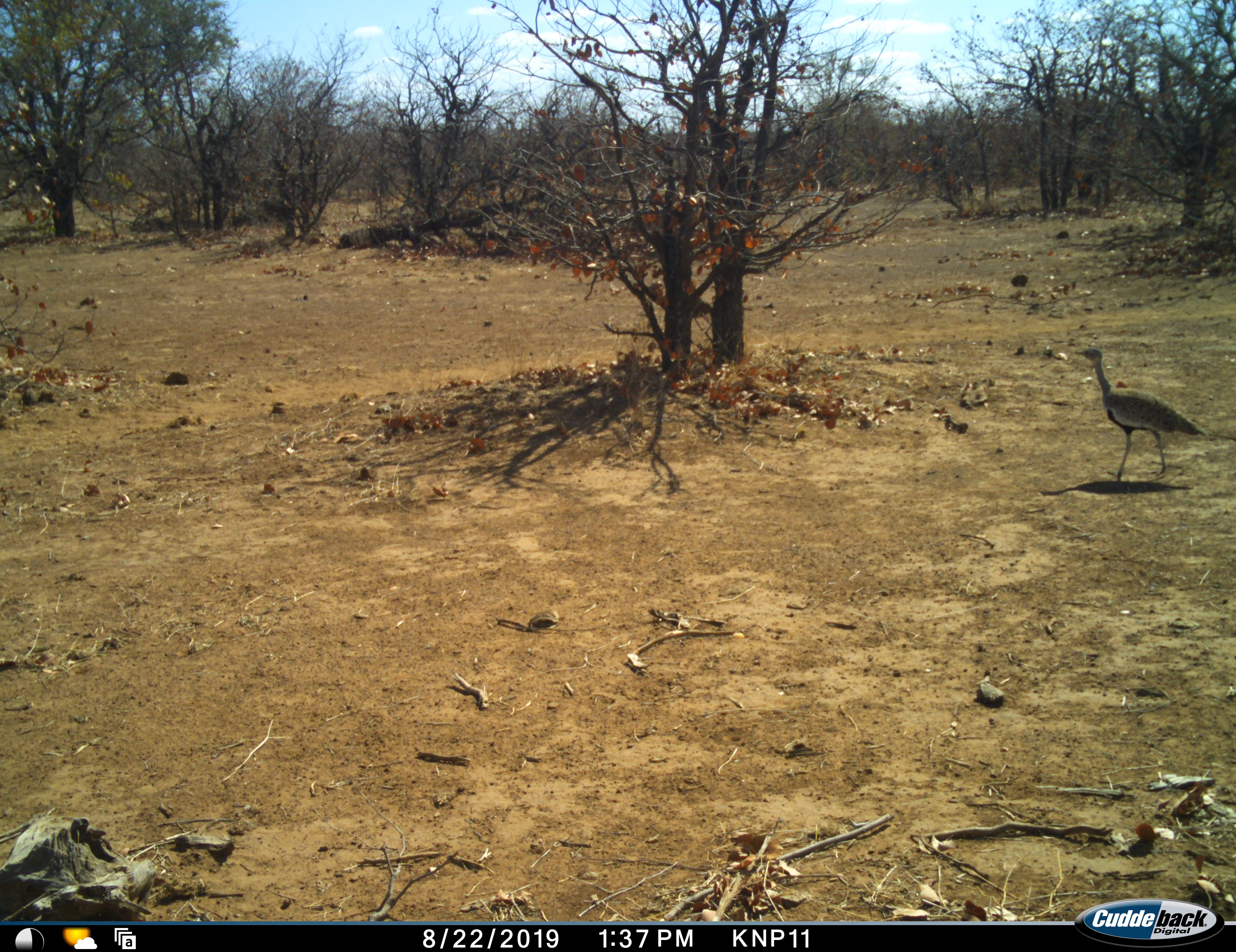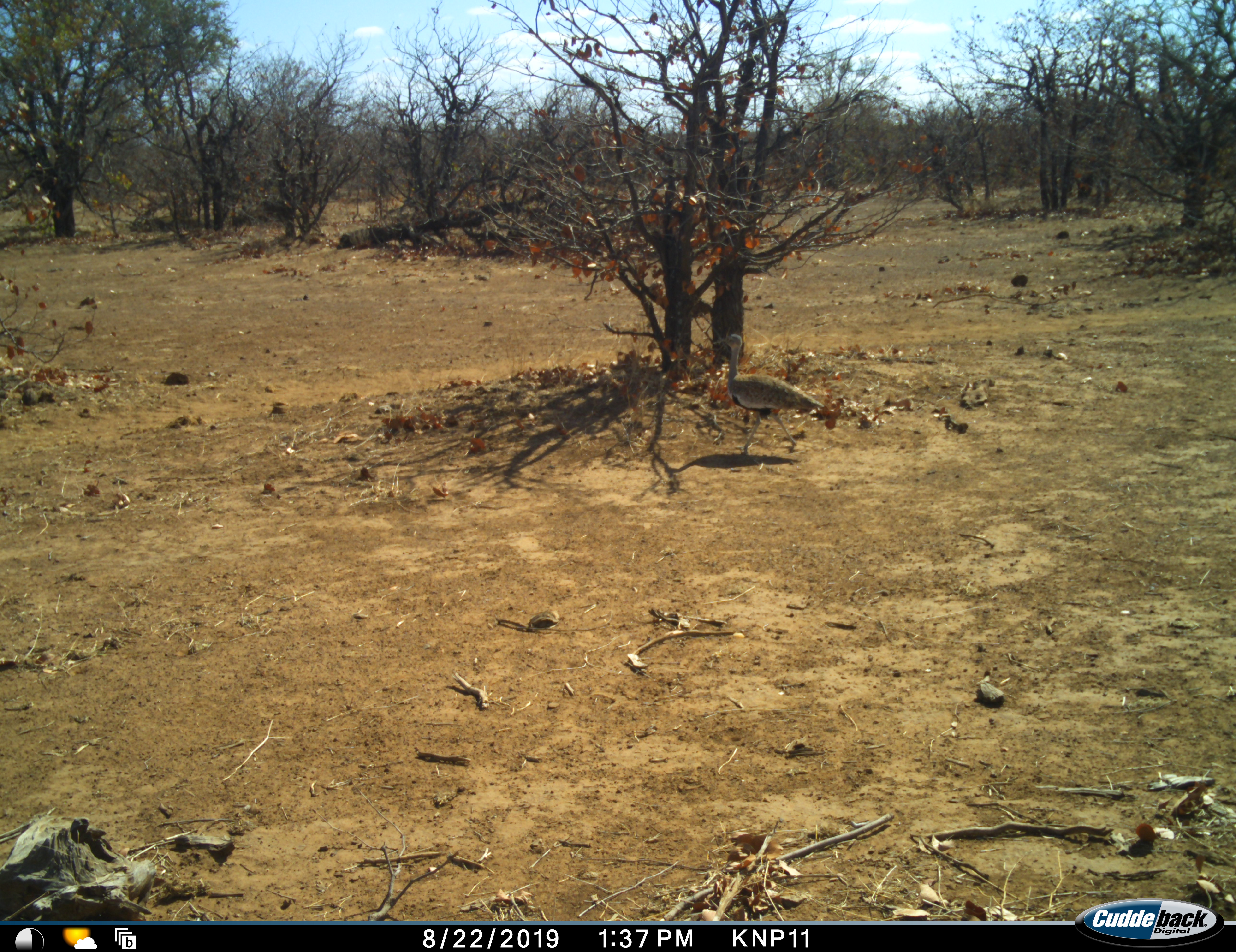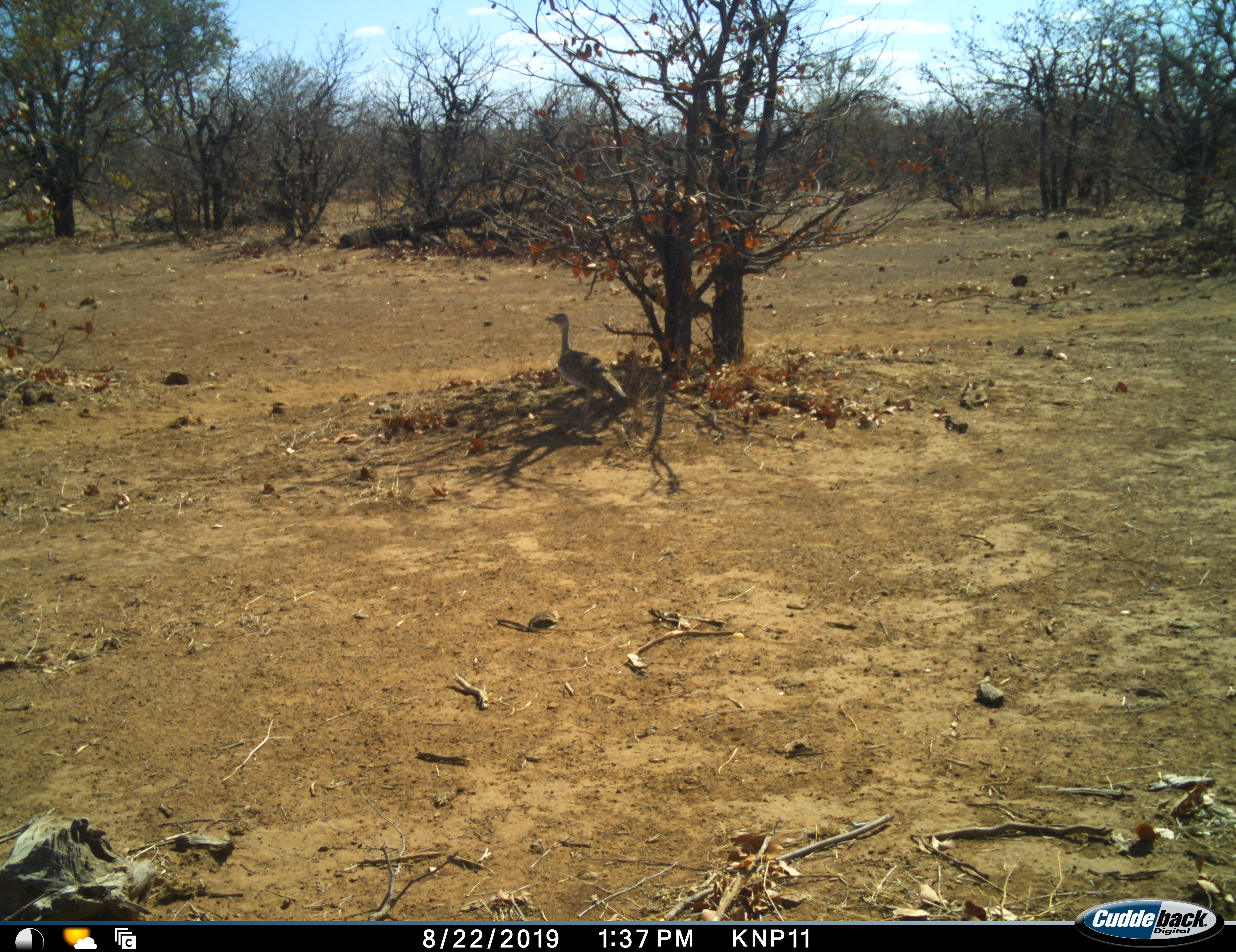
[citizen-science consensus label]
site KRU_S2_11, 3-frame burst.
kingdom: Animalia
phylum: Chordata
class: Aves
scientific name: Aves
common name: bird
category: birdother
Birdother (bird) (Aves), count 1. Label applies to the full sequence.